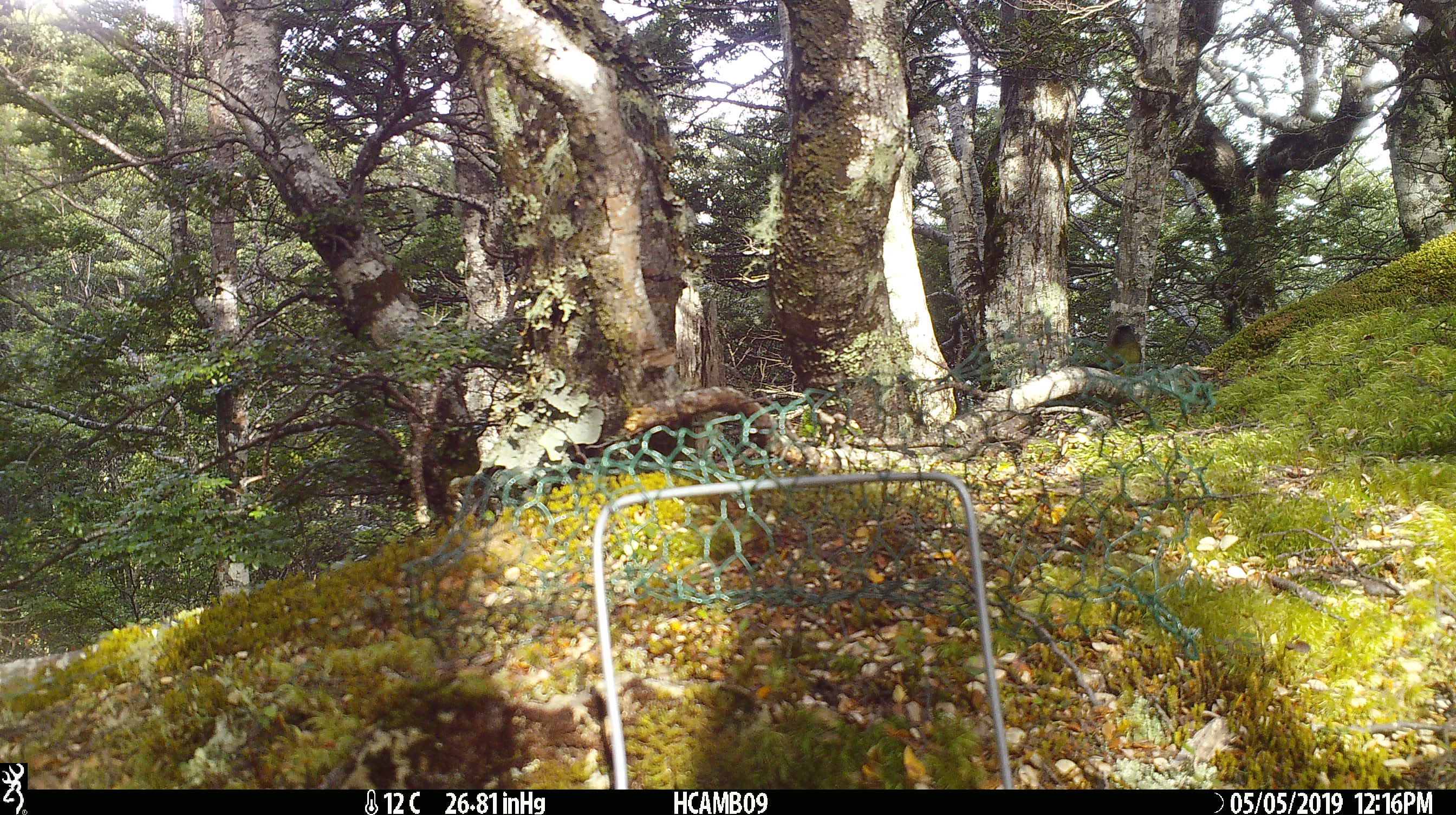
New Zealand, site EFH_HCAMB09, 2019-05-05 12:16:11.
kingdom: Animalia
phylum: Chordata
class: Aves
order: Passeriformes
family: Meliphagidae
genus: Anthornis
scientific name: Anthornis melanura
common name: new zealand bellbird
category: bellbird